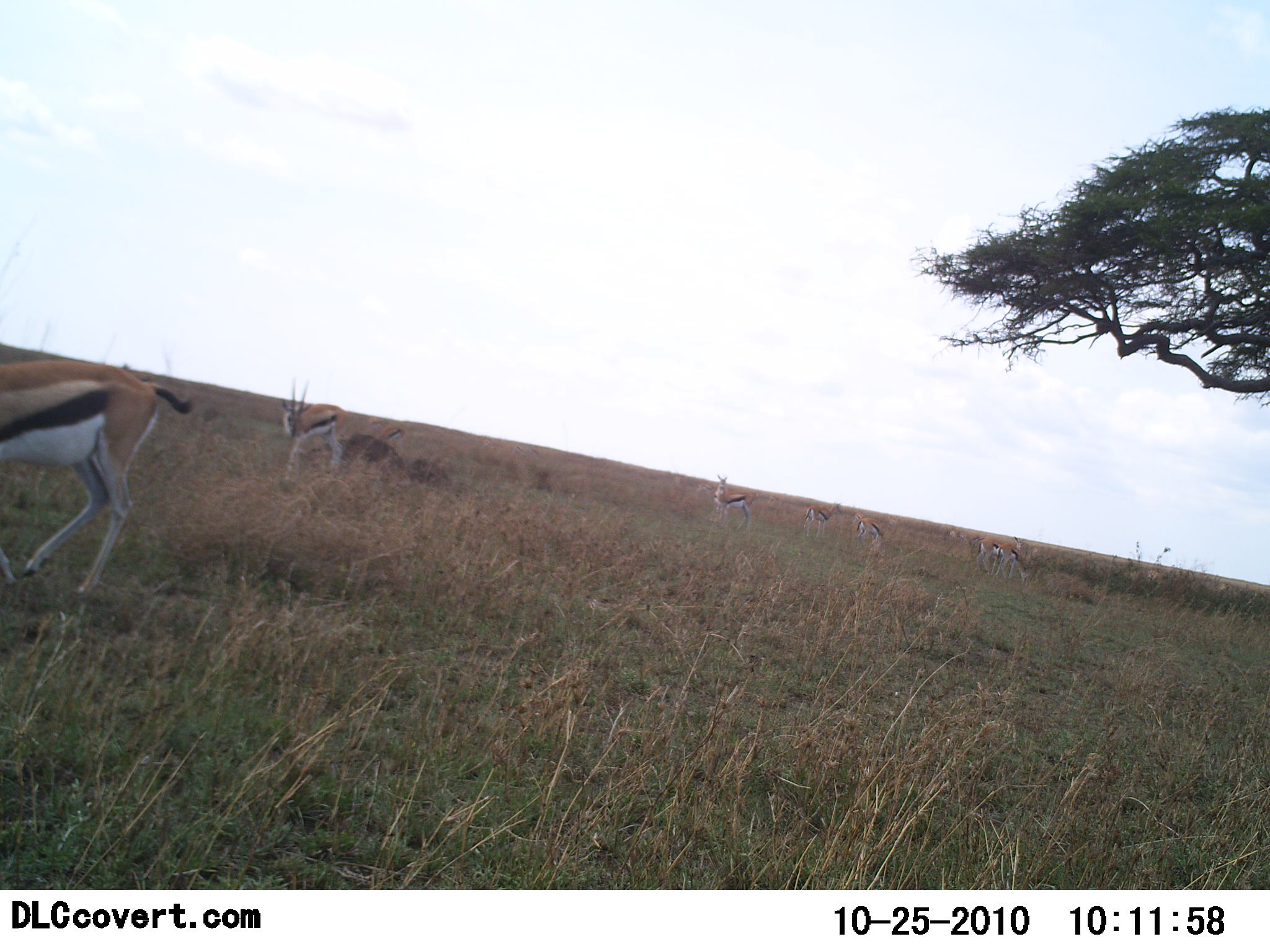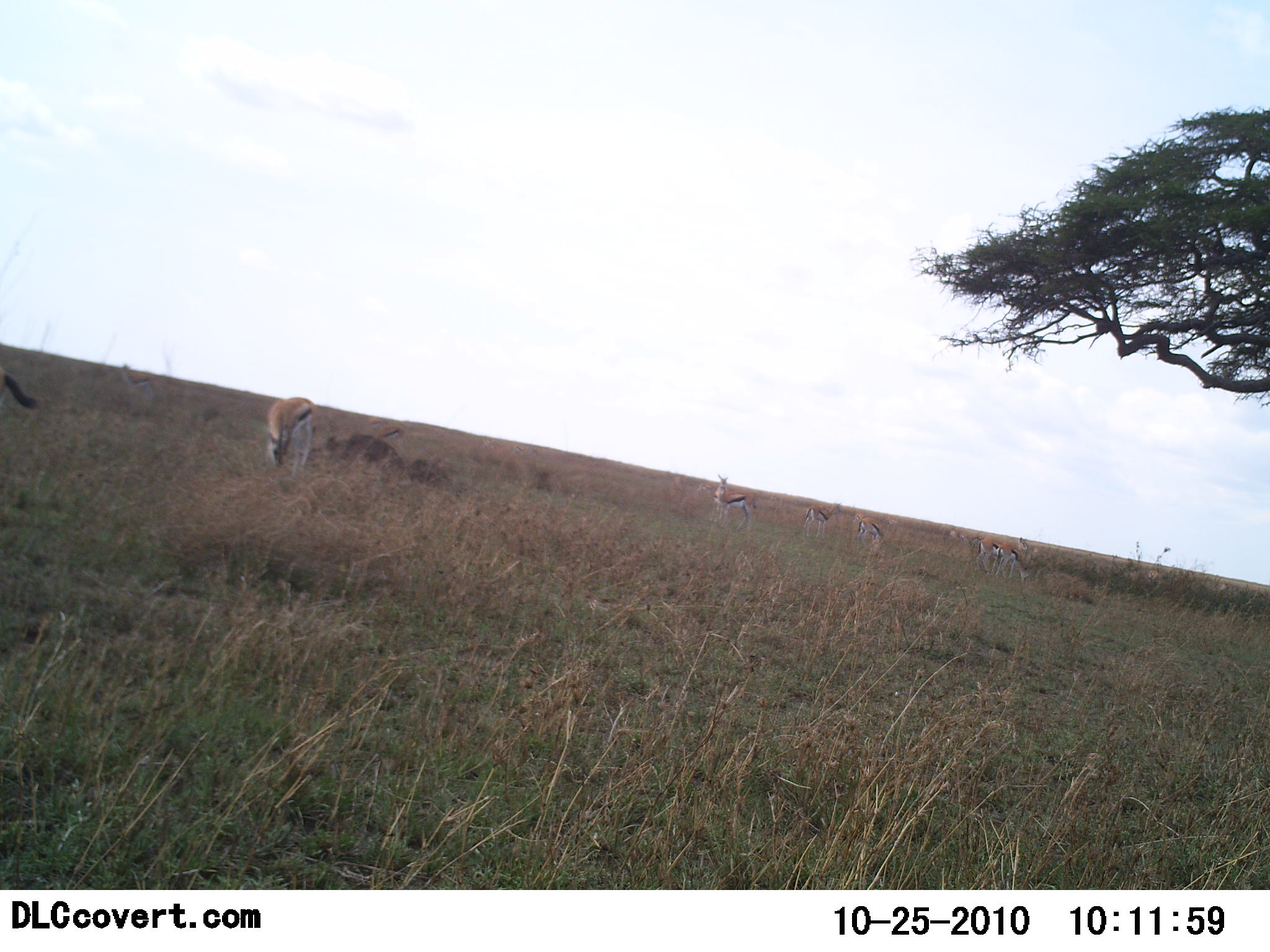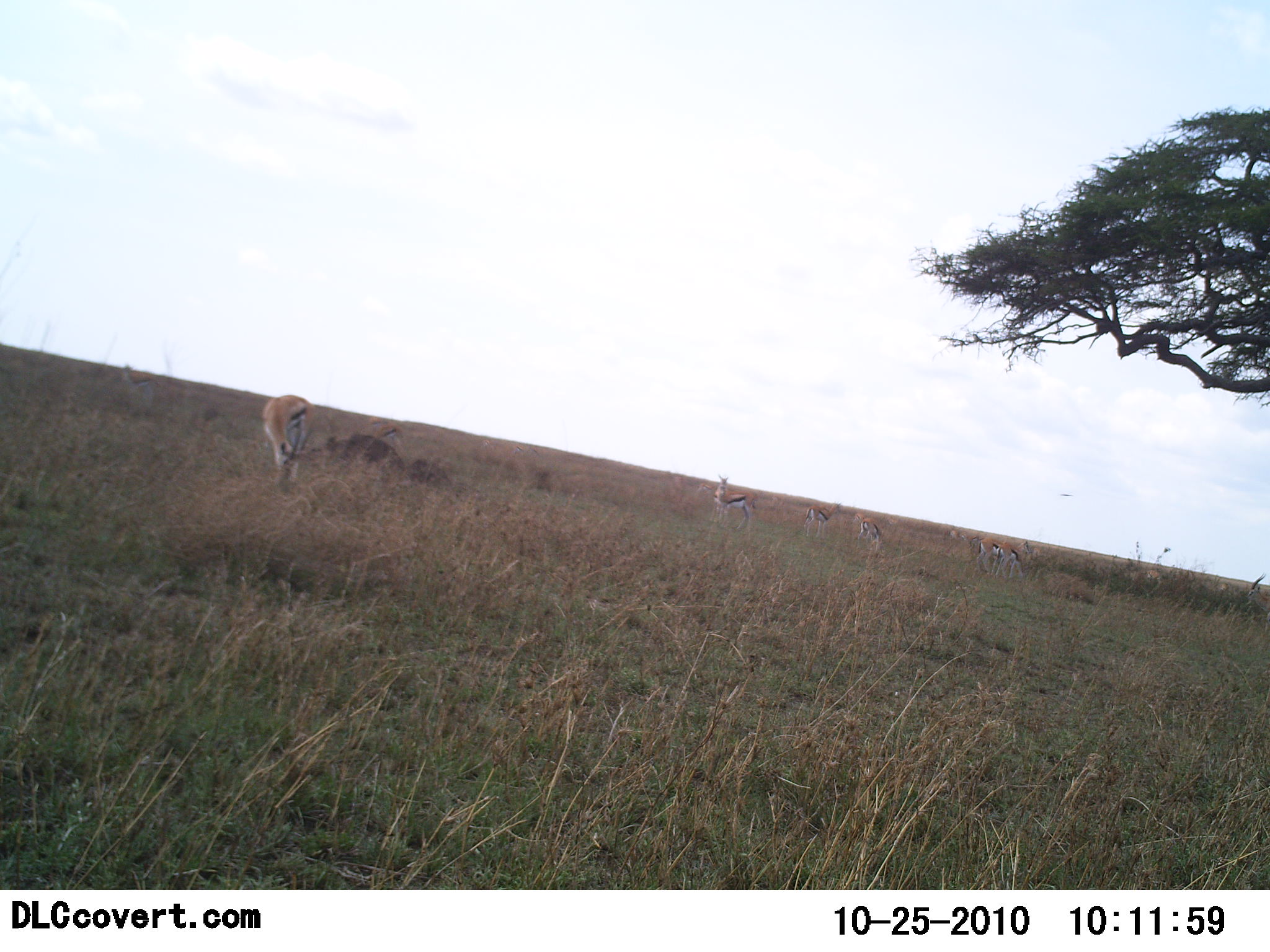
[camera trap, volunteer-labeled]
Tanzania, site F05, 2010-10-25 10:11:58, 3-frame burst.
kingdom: Animalia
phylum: Chordata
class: Mammalia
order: Artiodactyla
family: Bovidae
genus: Eudorcas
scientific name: Eudorcas thomsonii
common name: thomson's gazelle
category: gazellethomsons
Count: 7.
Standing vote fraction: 43%.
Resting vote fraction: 0%.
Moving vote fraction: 79%.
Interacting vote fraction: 0%.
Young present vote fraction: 7%.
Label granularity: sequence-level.